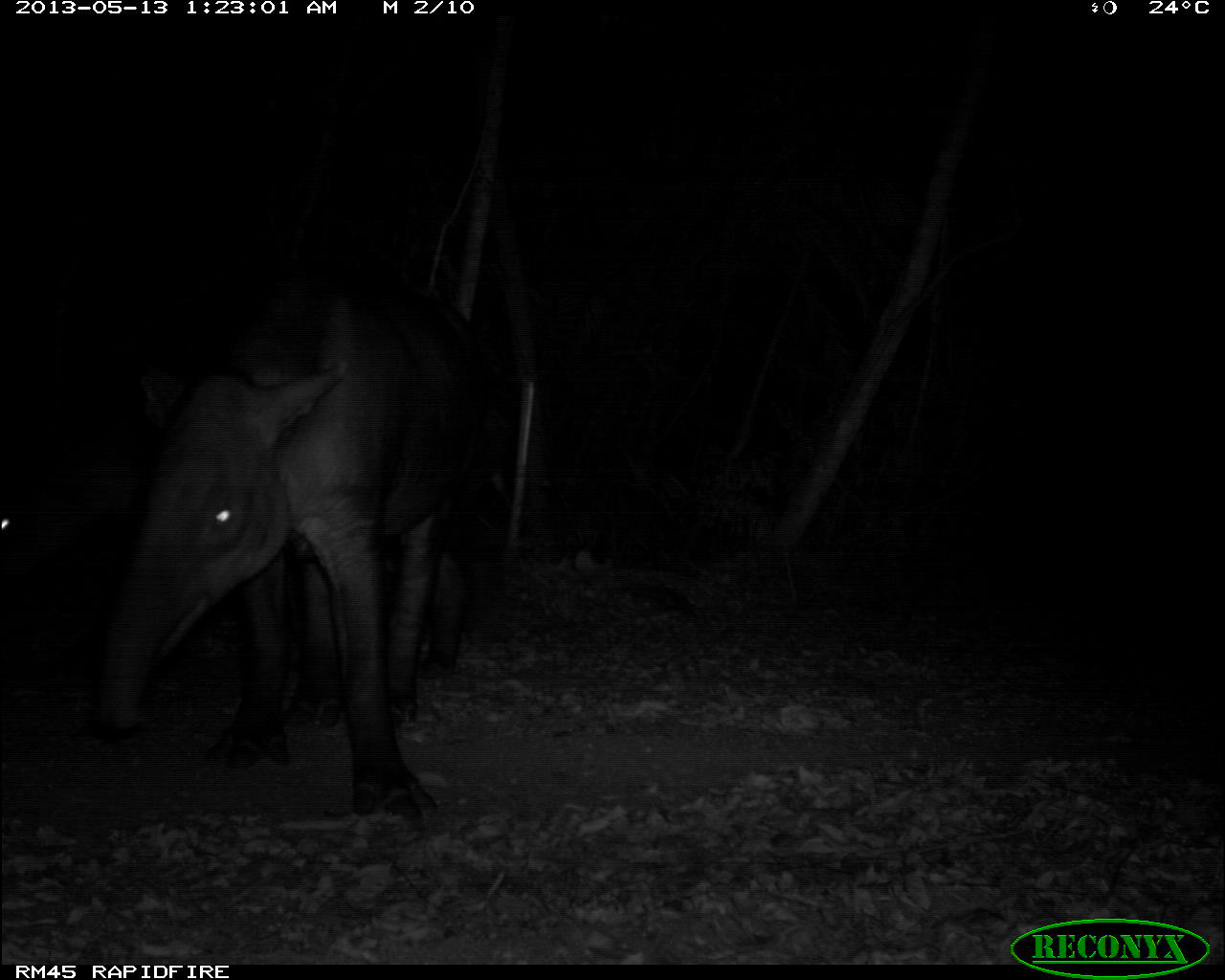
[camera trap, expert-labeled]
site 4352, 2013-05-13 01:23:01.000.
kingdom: Animalia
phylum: Chordata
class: Mammalia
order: Perissodactyla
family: Tapiridae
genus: Tapirus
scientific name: Tapirus bairdii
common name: baird's tapir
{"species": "Tapirus bairdii (baird's tapir)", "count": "2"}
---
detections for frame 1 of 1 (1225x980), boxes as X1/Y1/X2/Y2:
tapirus bairdii: 93/270/497/829; 0/387/136/701